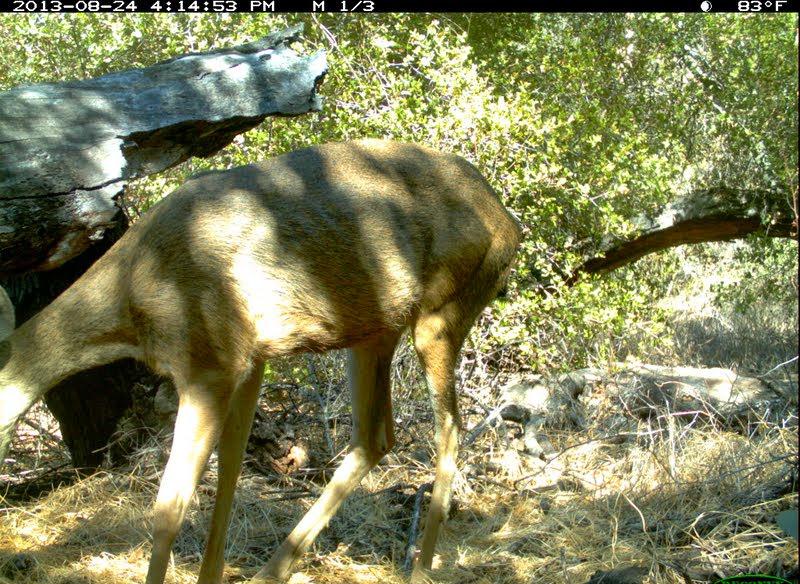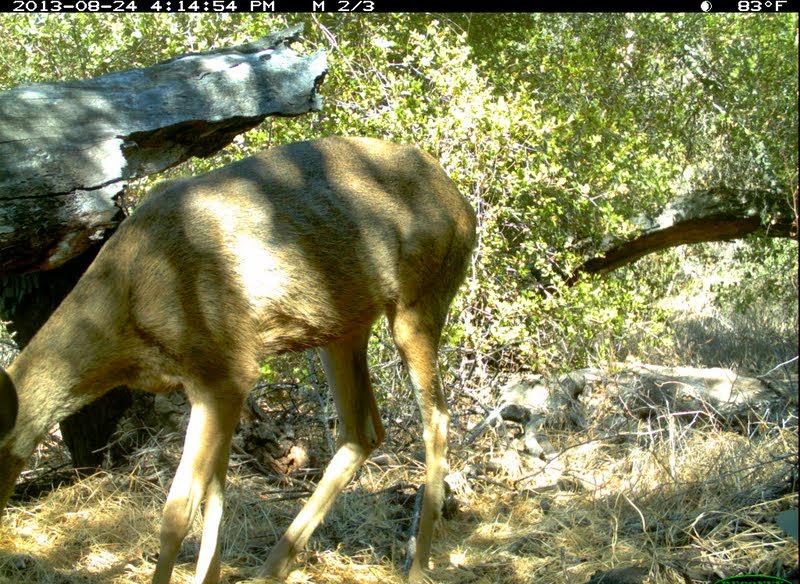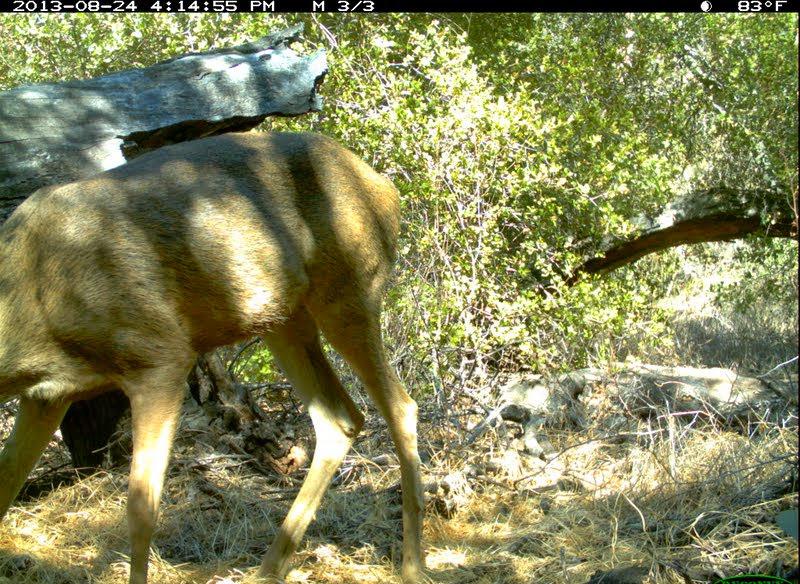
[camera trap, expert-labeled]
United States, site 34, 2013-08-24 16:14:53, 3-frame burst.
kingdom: Animalia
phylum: Chordata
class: Mammalia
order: Artiodactyla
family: Cervidae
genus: Odocoileus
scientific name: Odocoileus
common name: deer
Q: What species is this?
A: Deer (Odocoileus).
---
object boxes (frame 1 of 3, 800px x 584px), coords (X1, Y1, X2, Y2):
deer: (0, 138, 524, 584)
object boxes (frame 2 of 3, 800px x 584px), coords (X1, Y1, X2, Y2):
deer: (0, 138, 480, 584)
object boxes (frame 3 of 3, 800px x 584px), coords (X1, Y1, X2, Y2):
deer: (0, 133, 433, 584)